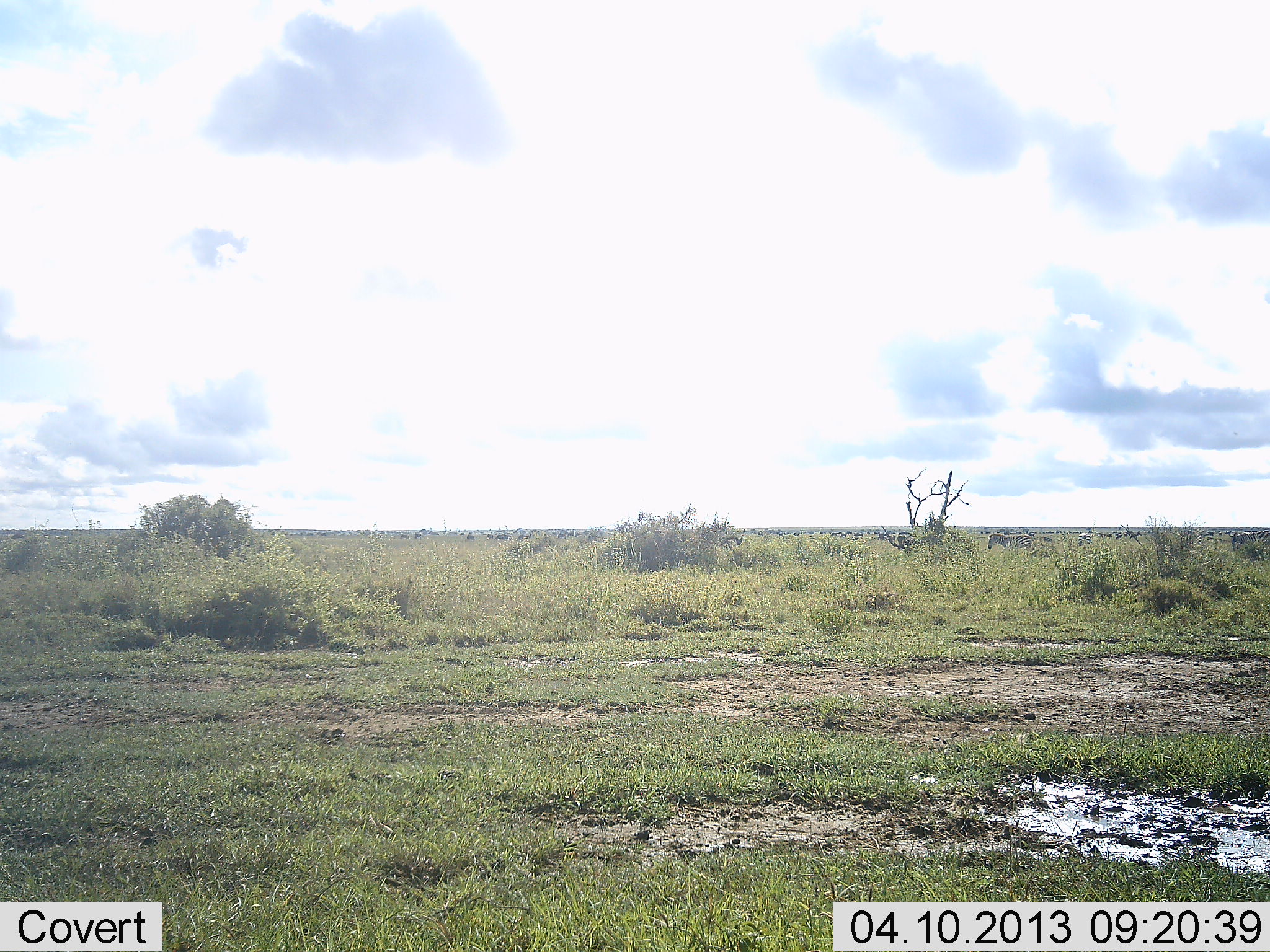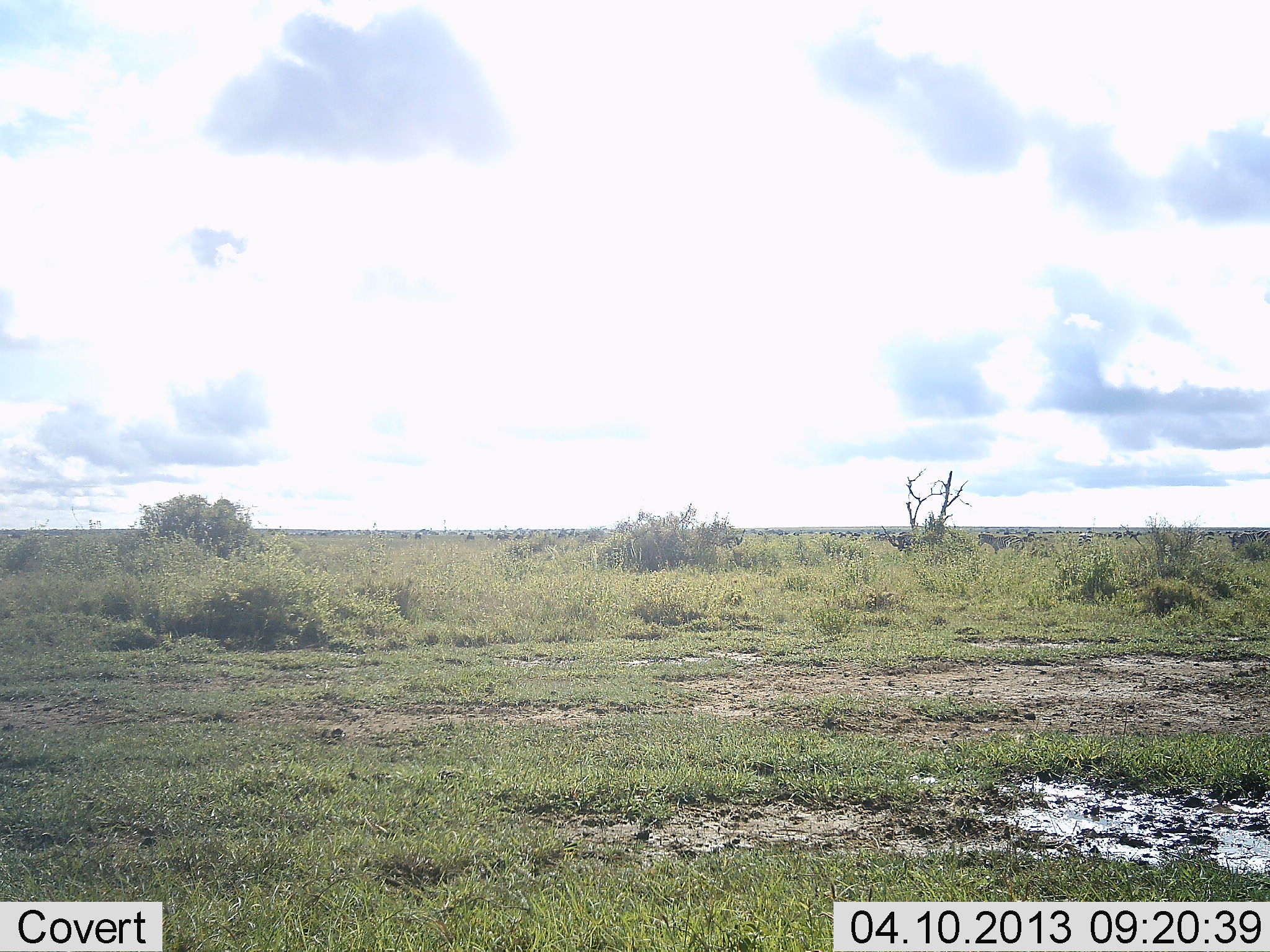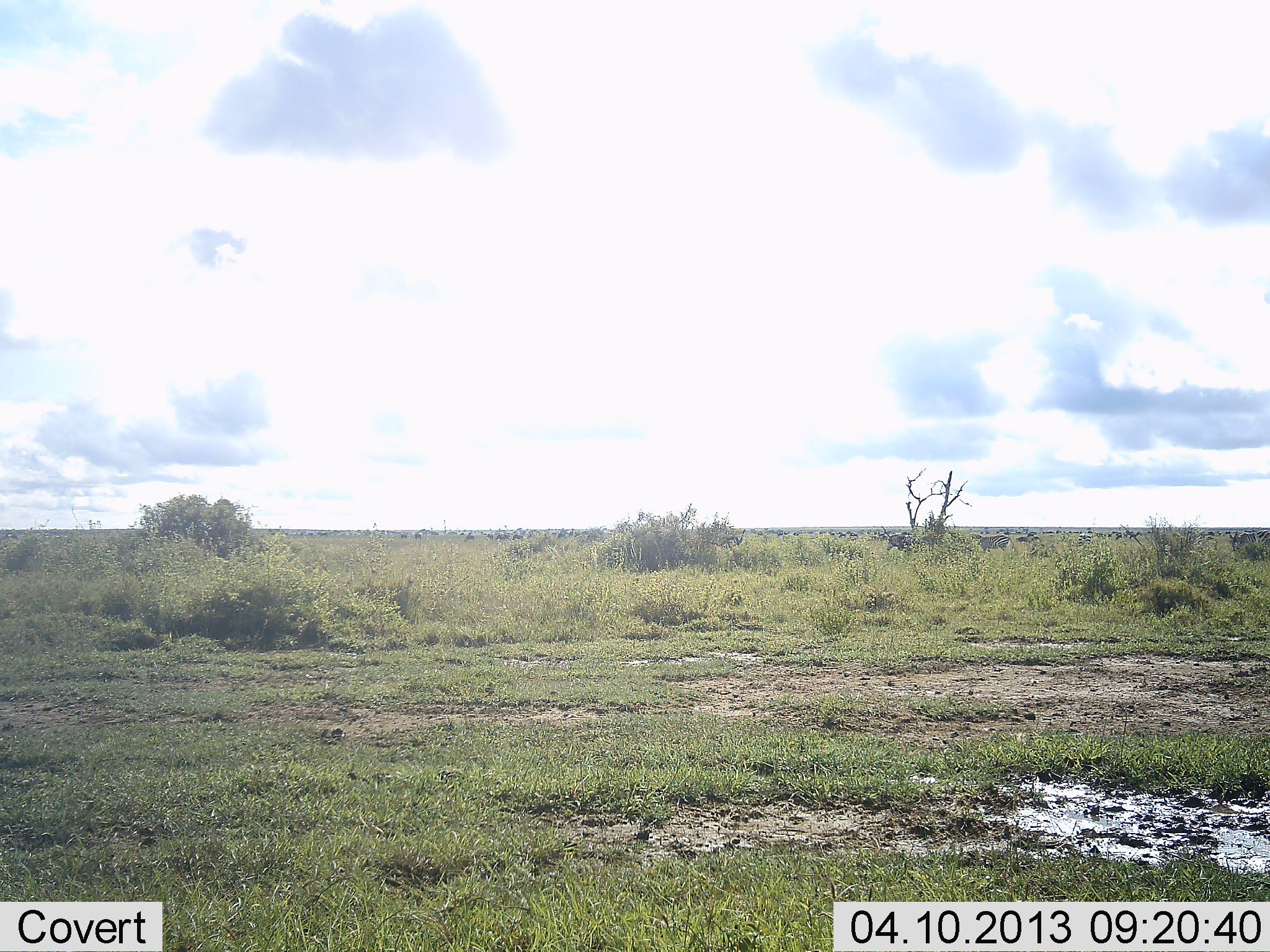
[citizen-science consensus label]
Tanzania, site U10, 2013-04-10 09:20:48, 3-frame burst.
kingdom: Animalia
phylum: Chordata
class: Mammalia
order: Perissodactyla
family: Equidae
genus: Equus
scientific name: Equus quagga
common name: plains zebra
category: zebra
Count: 3.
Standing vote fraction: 14%.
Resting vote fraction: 0%.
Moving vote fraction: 91%.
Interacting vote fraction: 0%.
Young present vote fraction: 0%.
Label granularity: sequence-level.